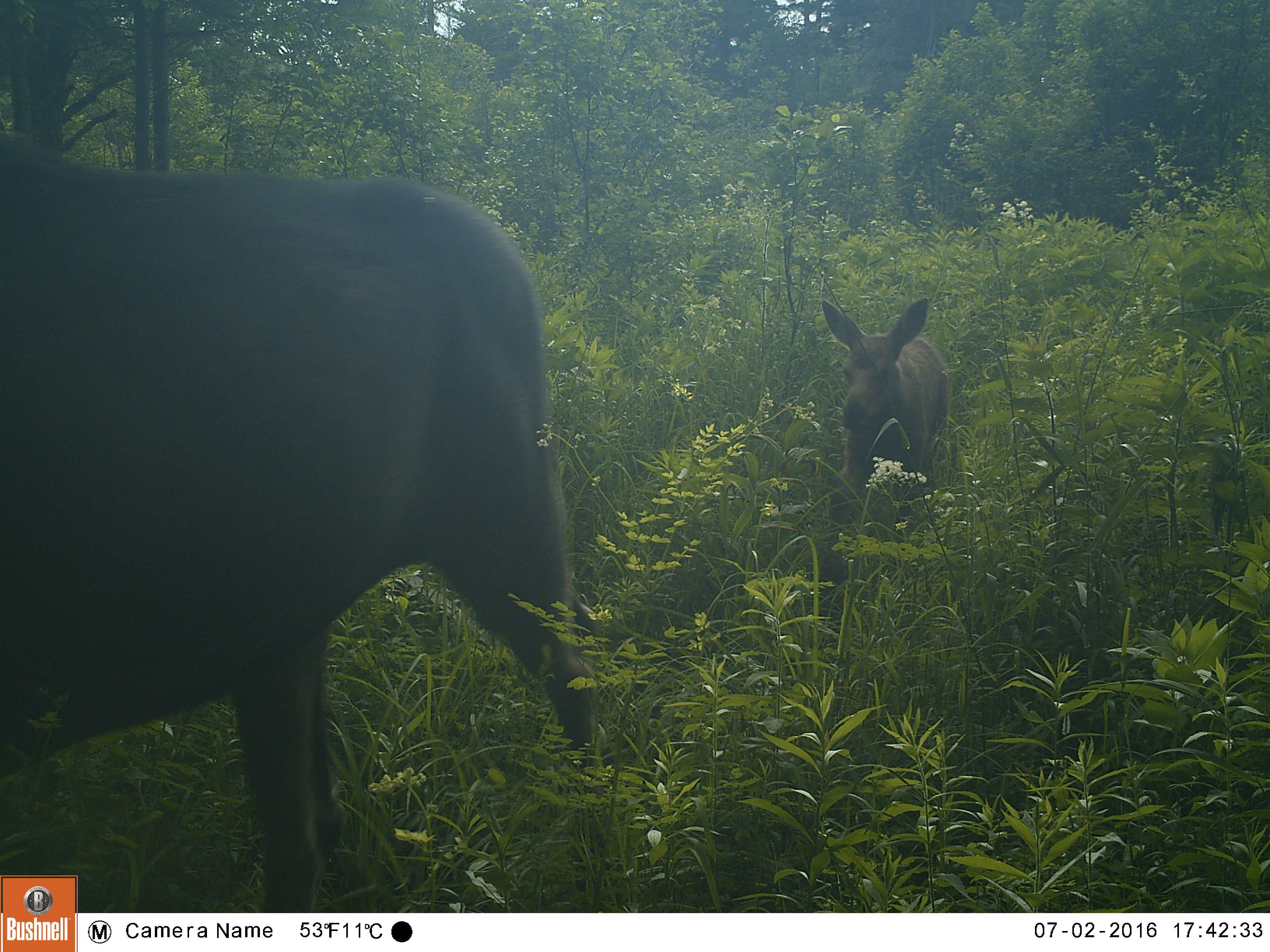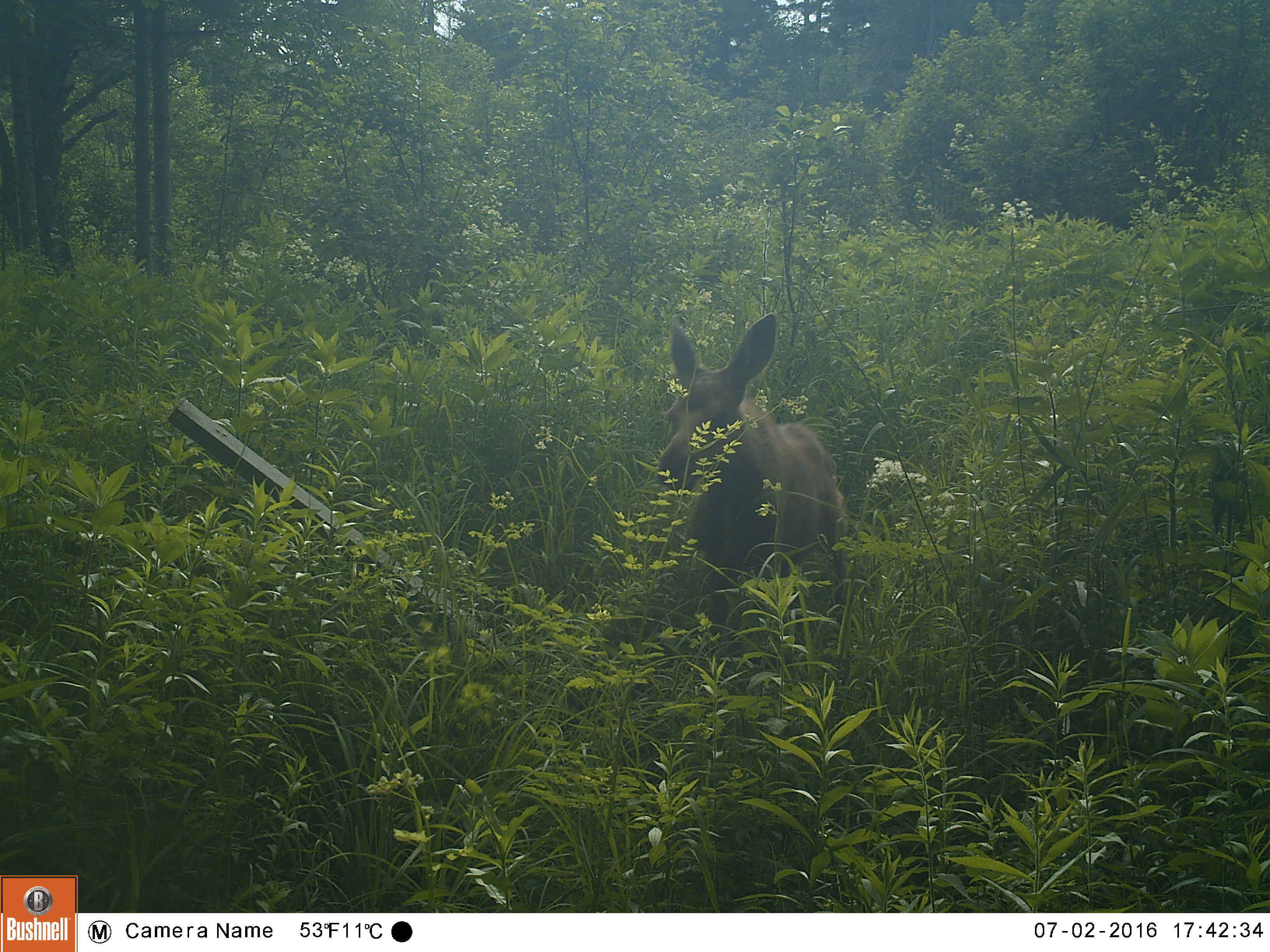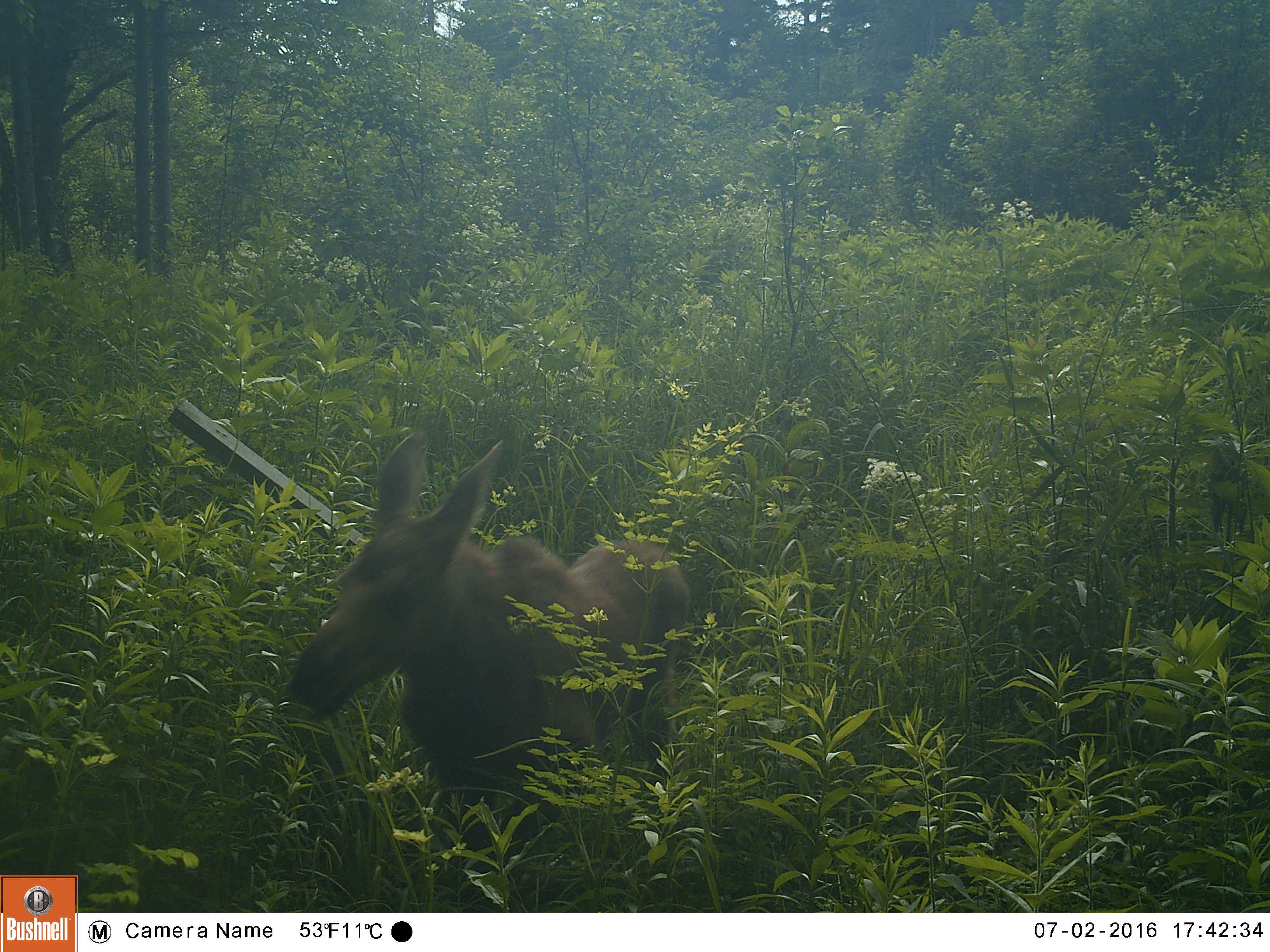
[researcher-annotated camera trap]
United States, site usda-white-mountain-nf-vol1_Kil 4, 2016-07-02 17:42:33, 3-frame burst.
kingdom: Animalia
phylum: Chordata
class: Mammalia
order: Artiodactyla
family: Cervidae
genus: Alces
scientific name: Alces alces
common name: moose